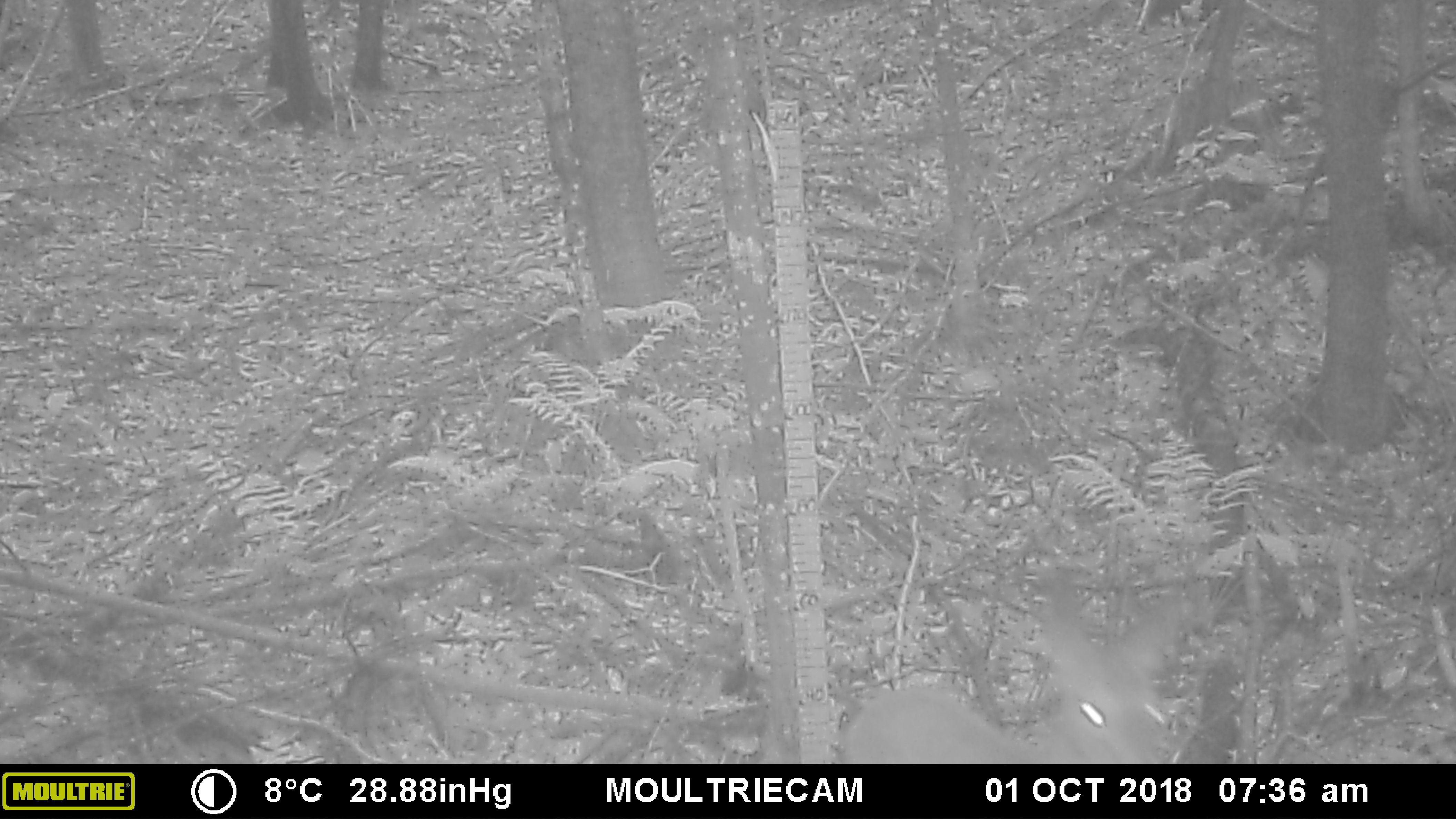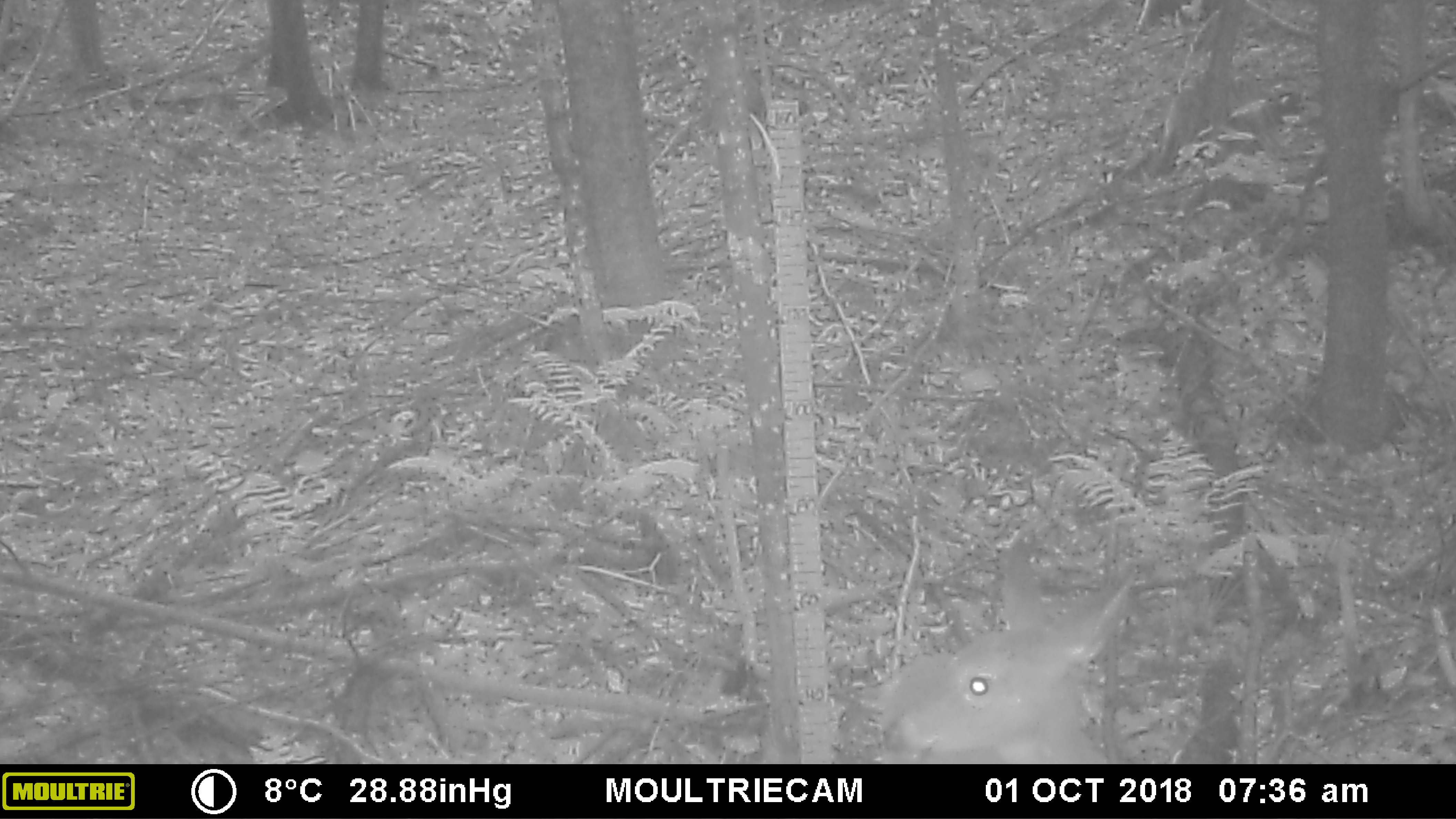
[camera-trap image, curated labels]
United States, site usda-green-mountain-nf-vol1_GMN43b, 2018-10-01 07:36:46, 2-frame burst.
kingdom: Animalia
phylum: Chordata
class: Mammalia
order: Artiodactyla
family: Cervidae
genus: Odocoileus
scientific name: Odocoileus virginianus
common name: white-tailed deer